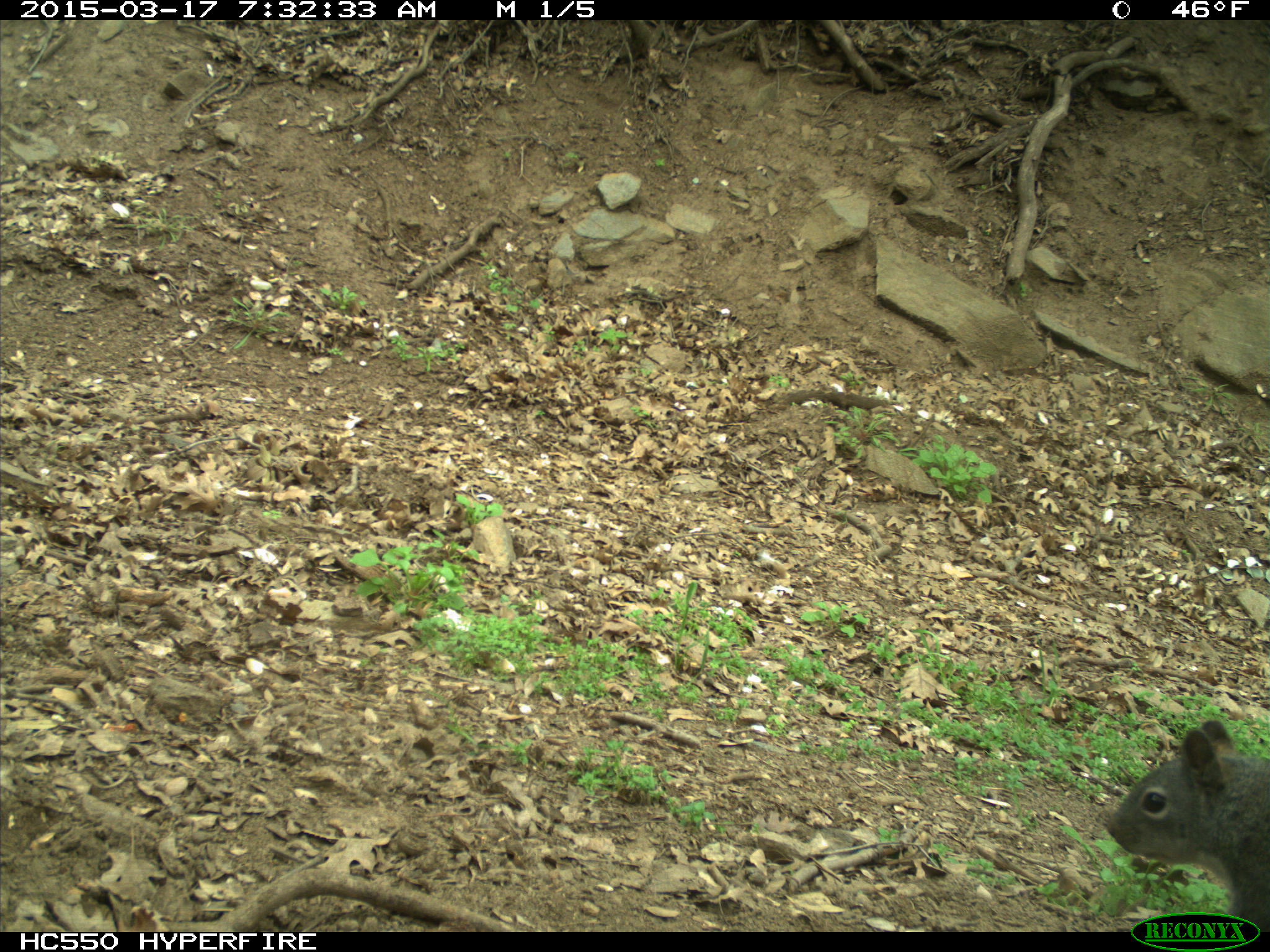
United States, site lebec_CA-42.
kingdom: Animalia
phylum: Chordata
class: Mammalia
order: Rodentia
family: Sciuridae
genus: Sciurus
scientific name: Sciurus carolinensis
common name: eastern gray squirrel